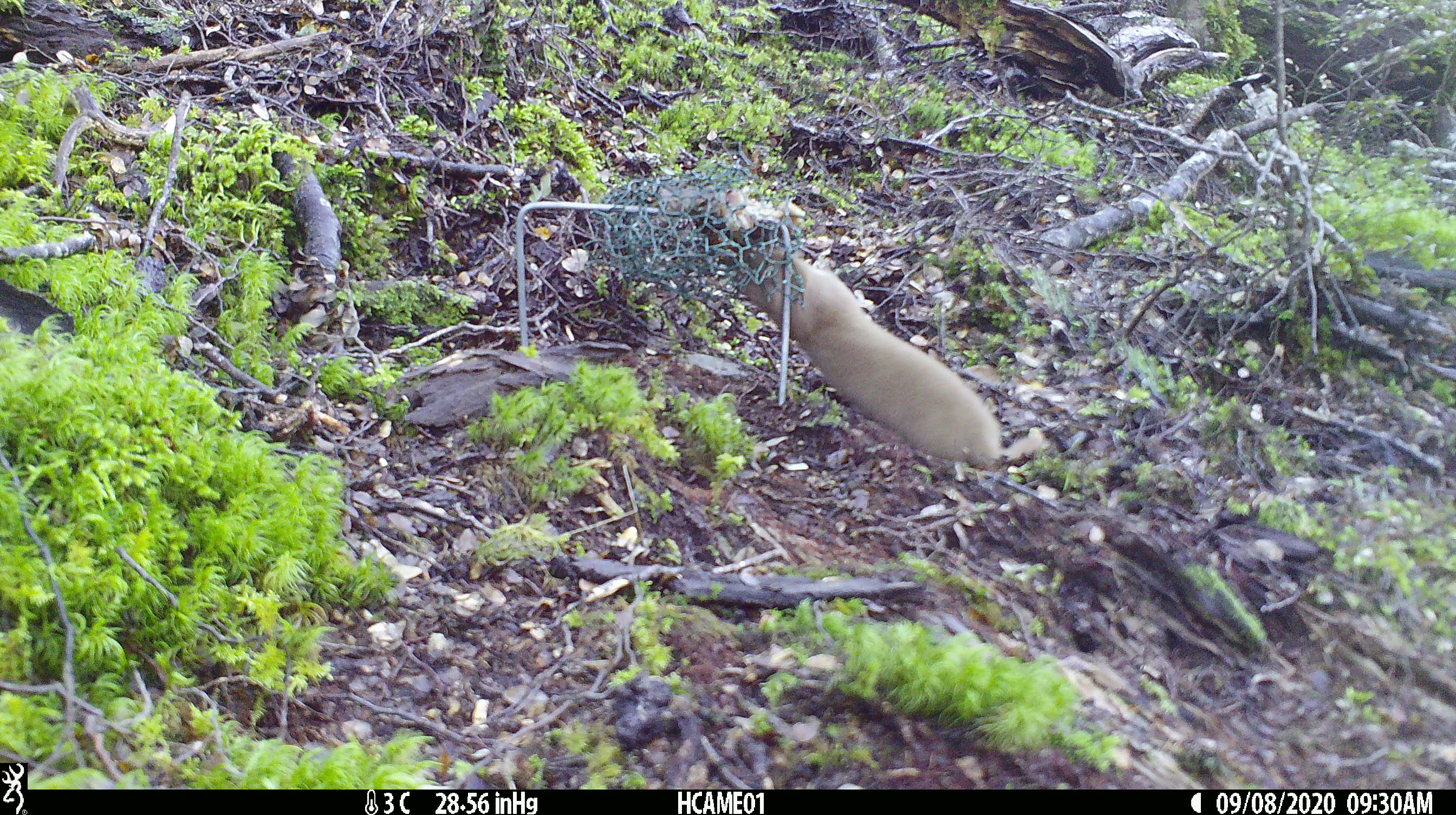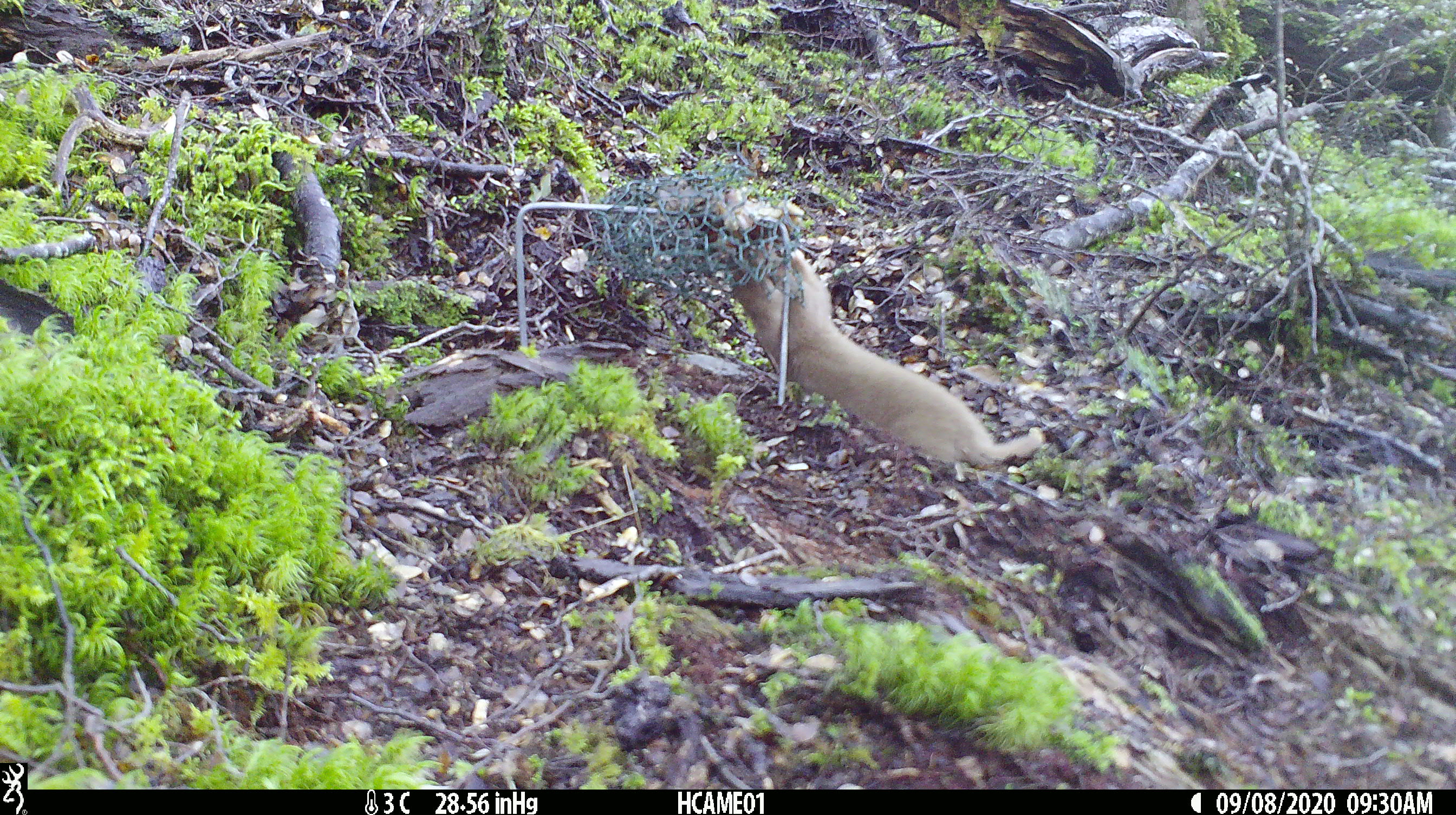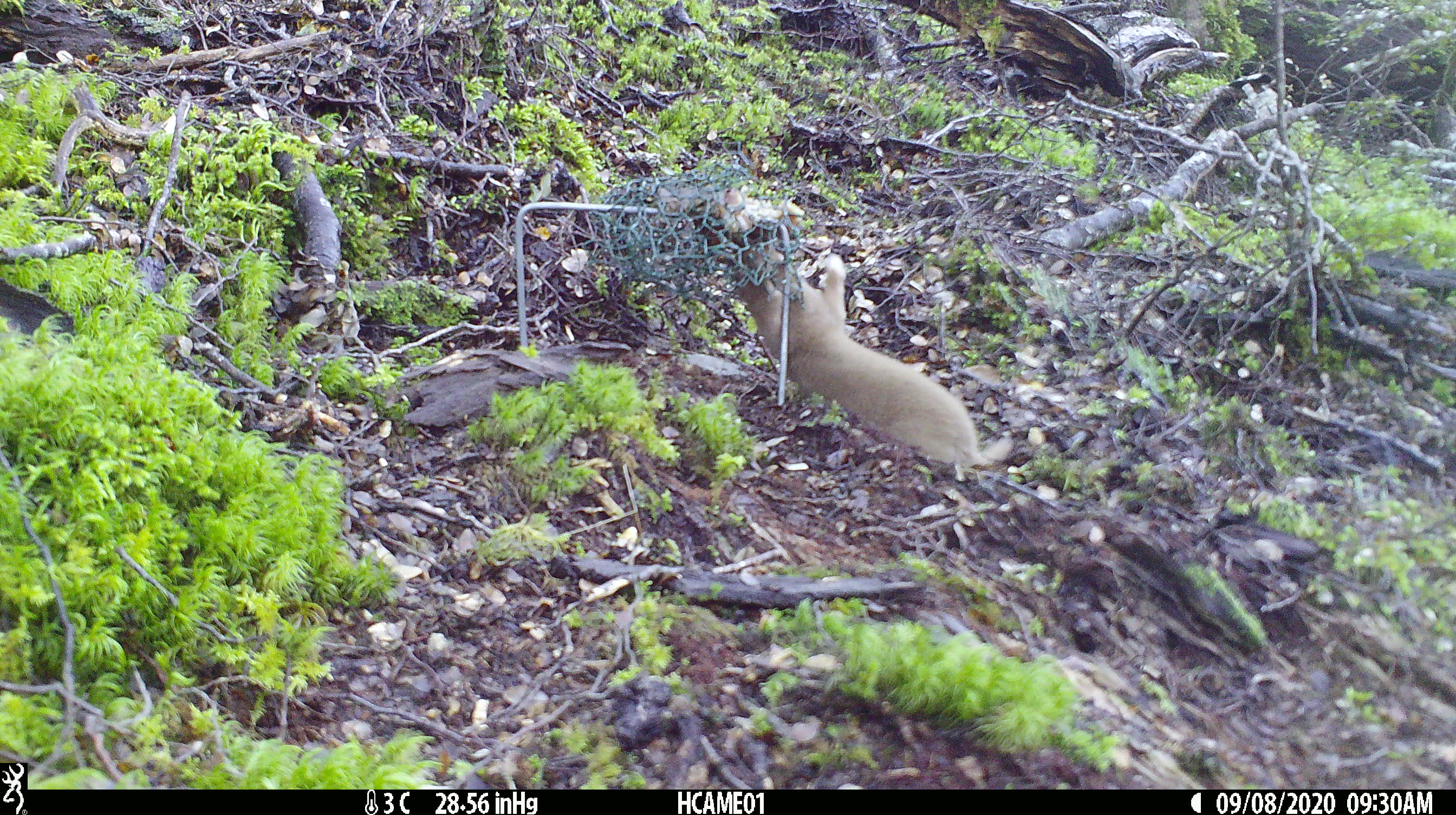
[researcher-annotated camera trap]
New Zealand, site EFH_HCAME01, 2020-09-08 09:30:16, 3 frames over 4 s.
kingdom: Animalia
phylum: Chordata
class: Mammalia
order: Carnivora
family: Mustelidae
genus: Mustela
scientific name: Mustela nivalis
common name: least weasel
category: weasel